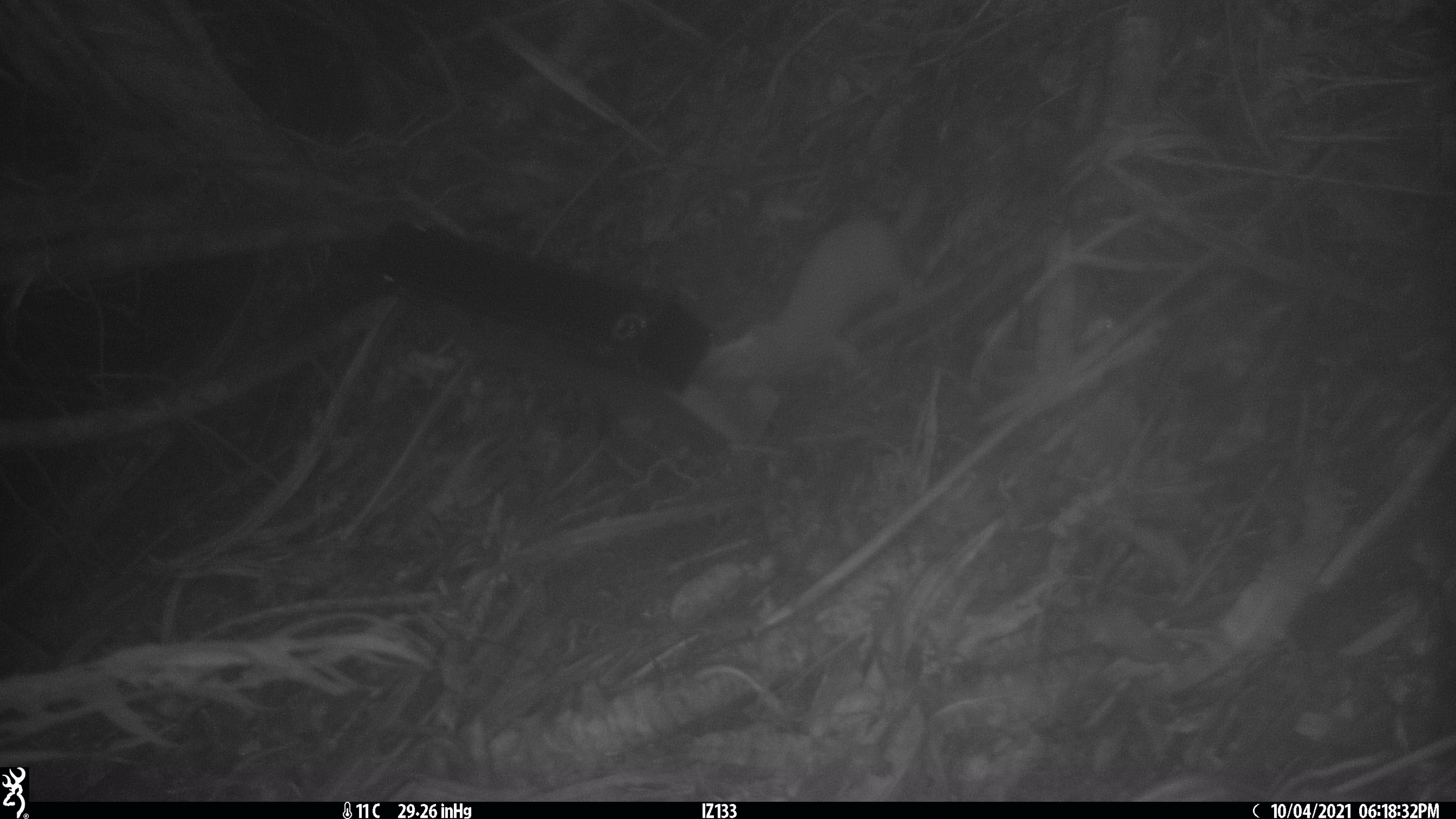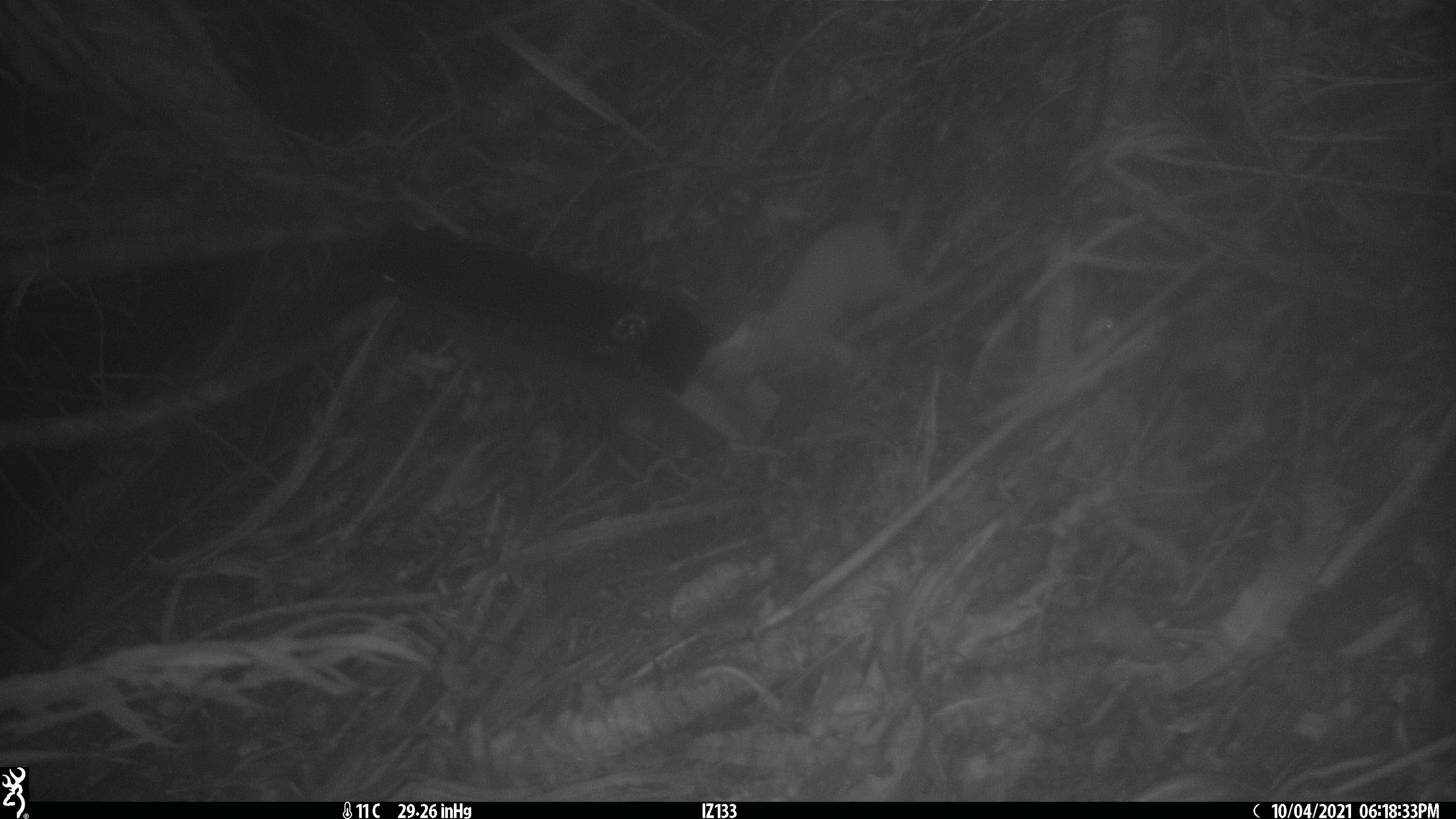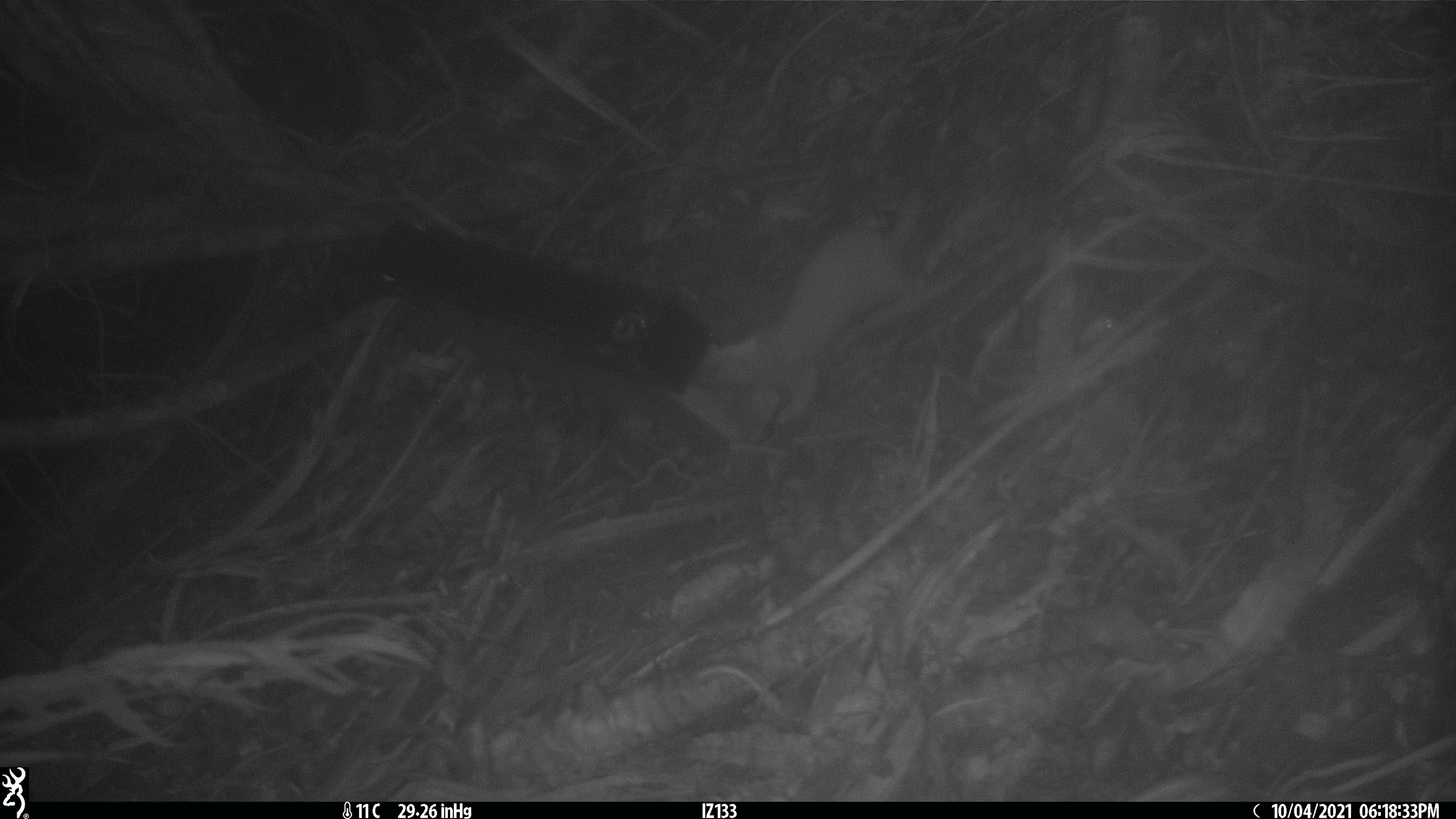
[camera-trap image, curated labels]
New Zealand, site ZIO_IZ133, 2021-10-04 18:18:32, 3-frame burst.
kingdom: Animalia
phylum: Chordata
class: Mammalia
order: Carnivora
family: Mustelidae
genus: Mustela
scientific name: Mustela erminea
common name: stoat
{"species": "stoat (Mustela erminea)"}